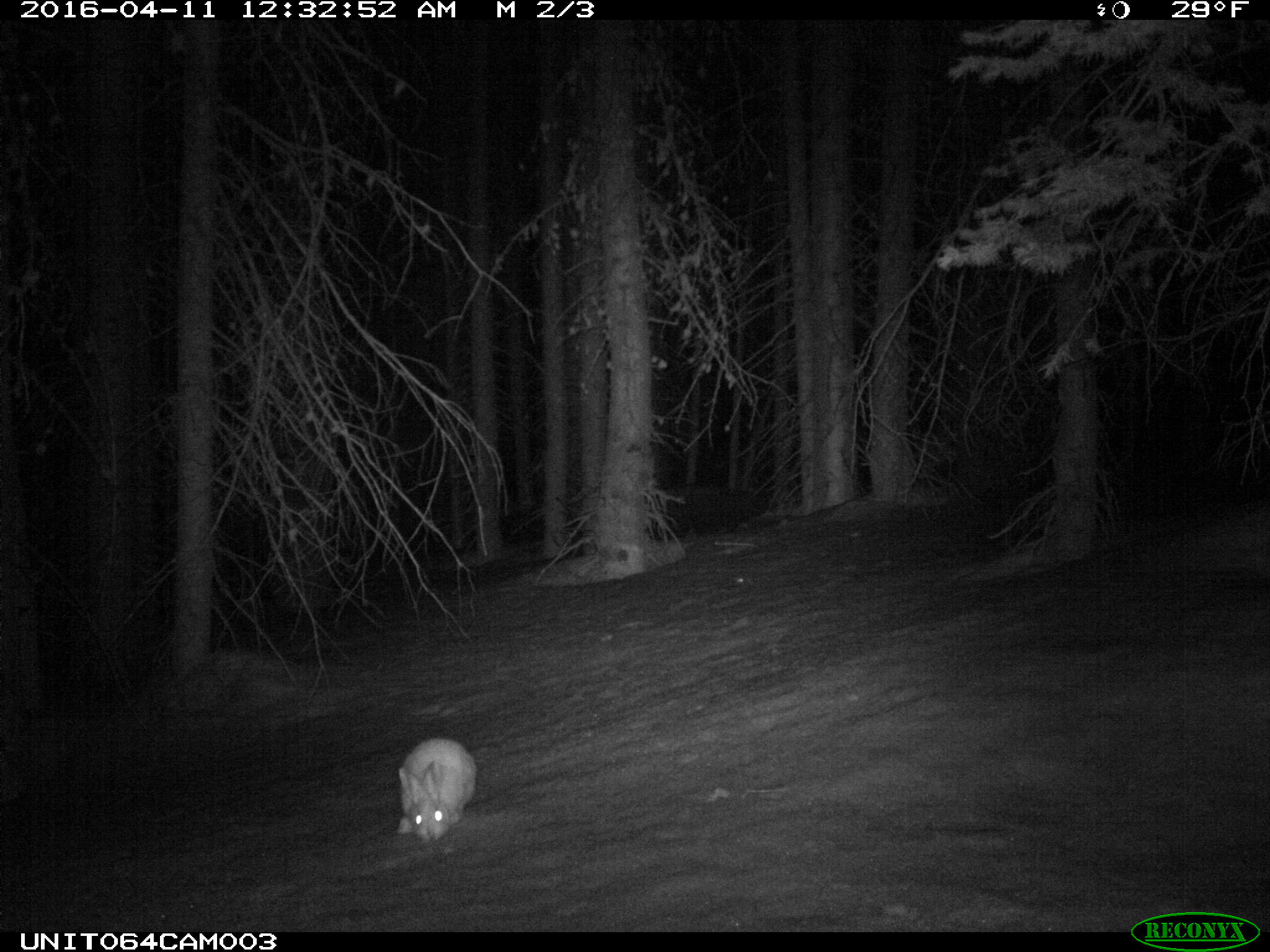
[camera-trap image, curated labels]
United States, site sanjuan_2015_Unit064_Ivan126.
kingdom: Animalia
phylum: Chordata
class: Mammalia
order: Lagomorpha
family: Leporidae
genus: Lepus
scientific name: Lepus americanus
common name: snowshoe hare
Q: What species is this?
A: Lepus americanus (snowshoe hare).